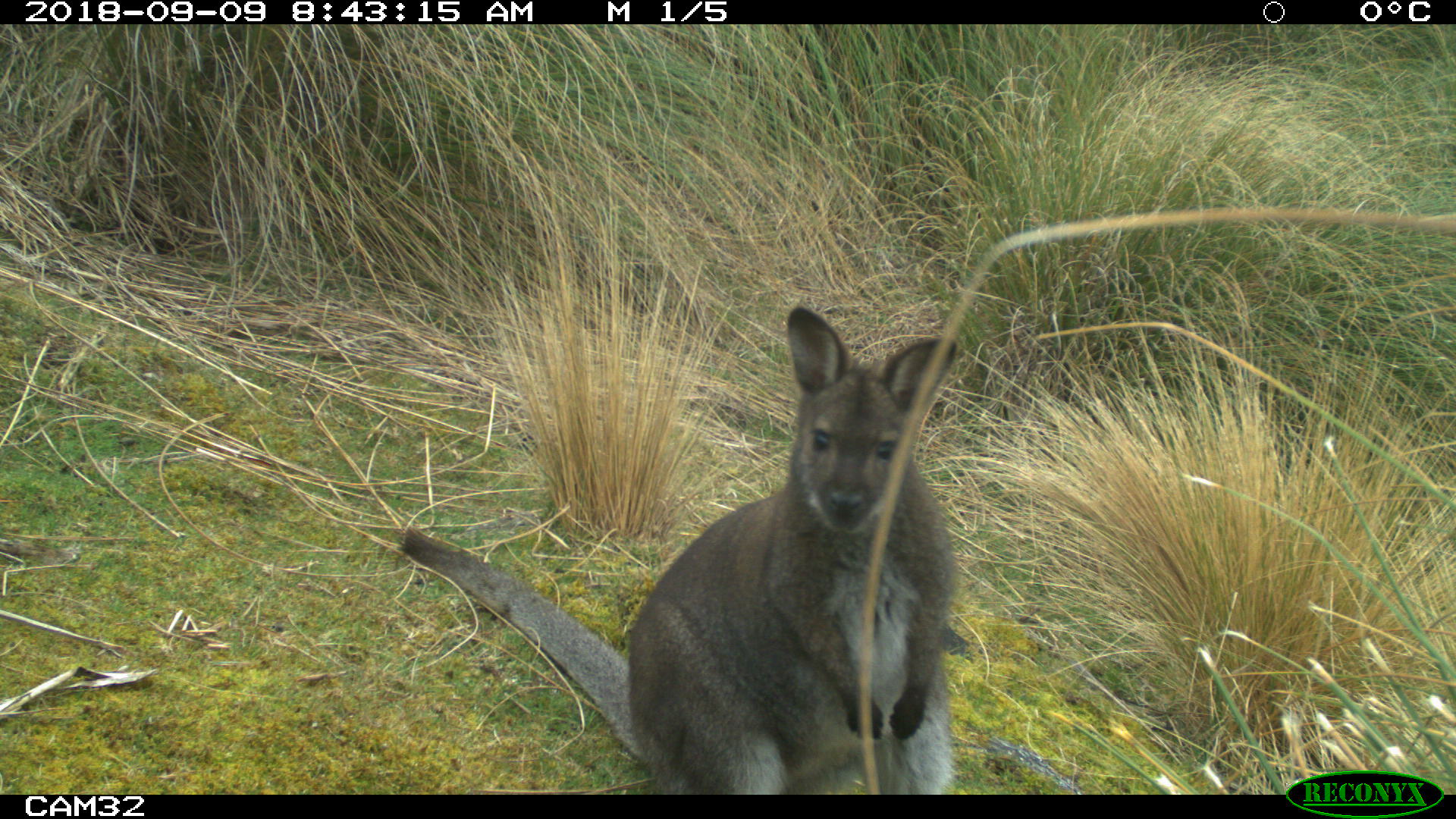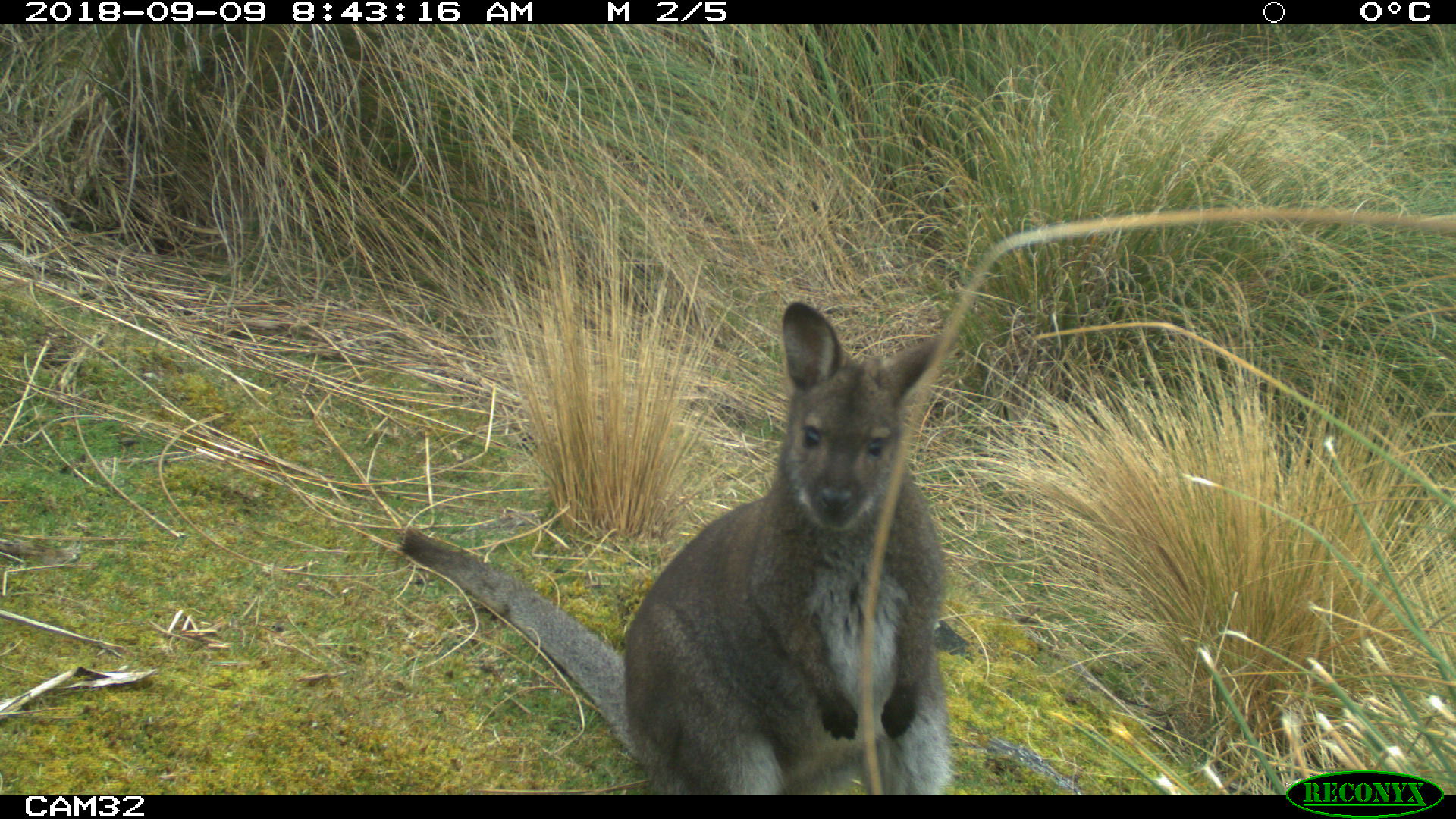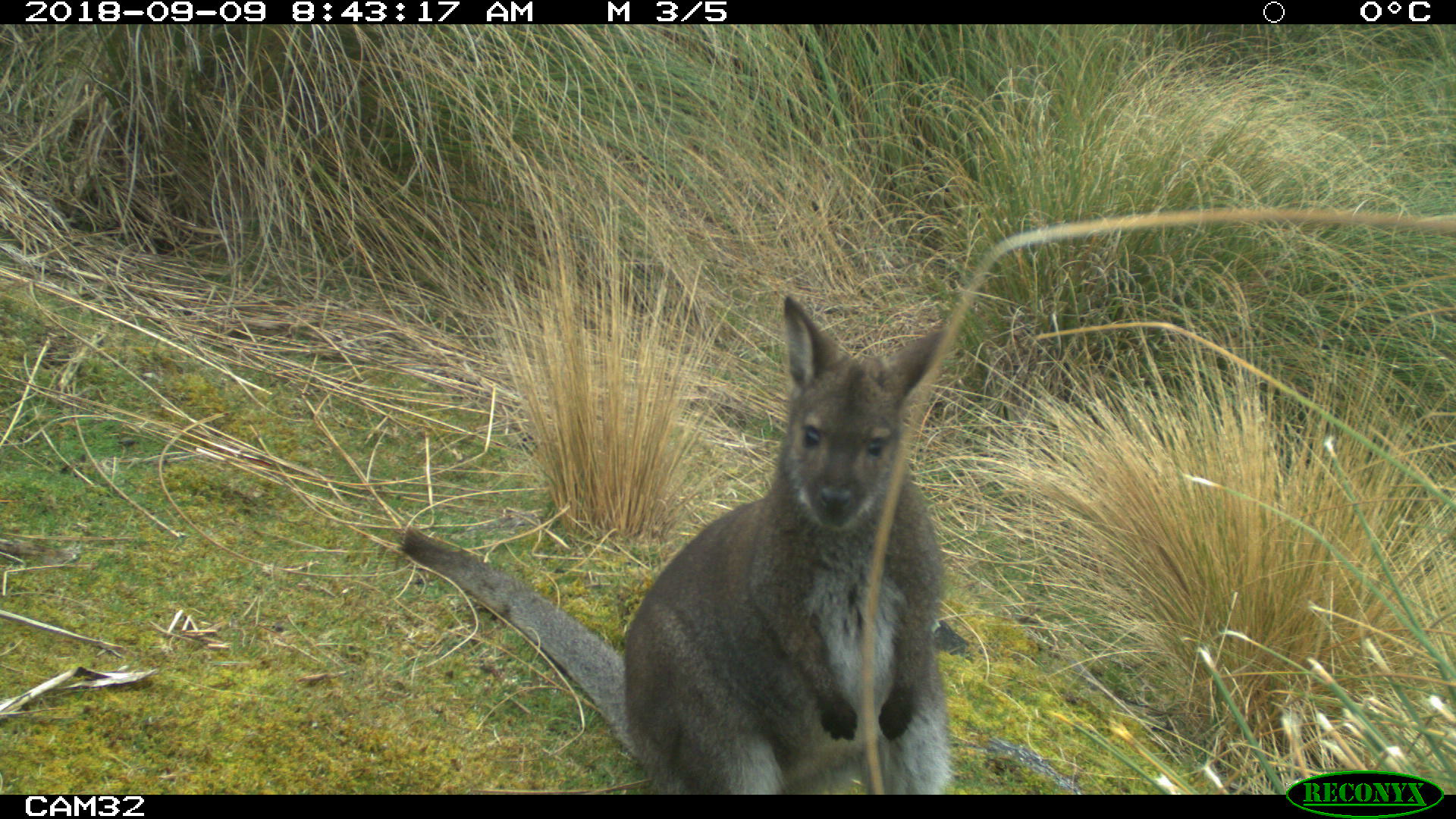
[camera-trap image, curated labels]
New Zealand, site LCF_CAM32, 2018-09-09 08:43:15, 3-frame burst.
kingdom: Animalia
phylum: Chordata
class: Mammalia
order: Diprotodontia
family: Macropodidae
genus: Notamacropus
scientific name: Notamacropus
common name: wallaby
Wallaby (Notamacropus).